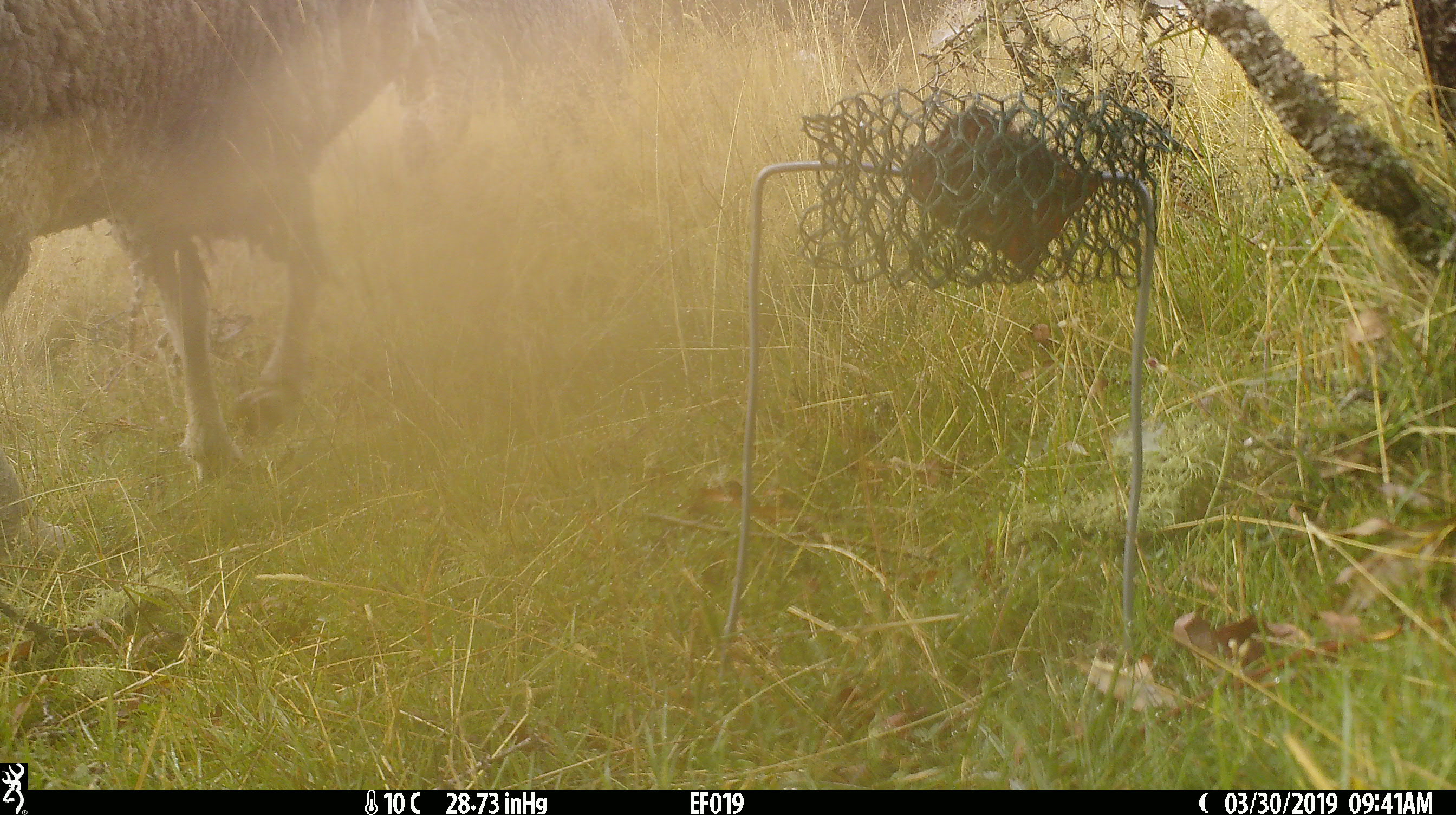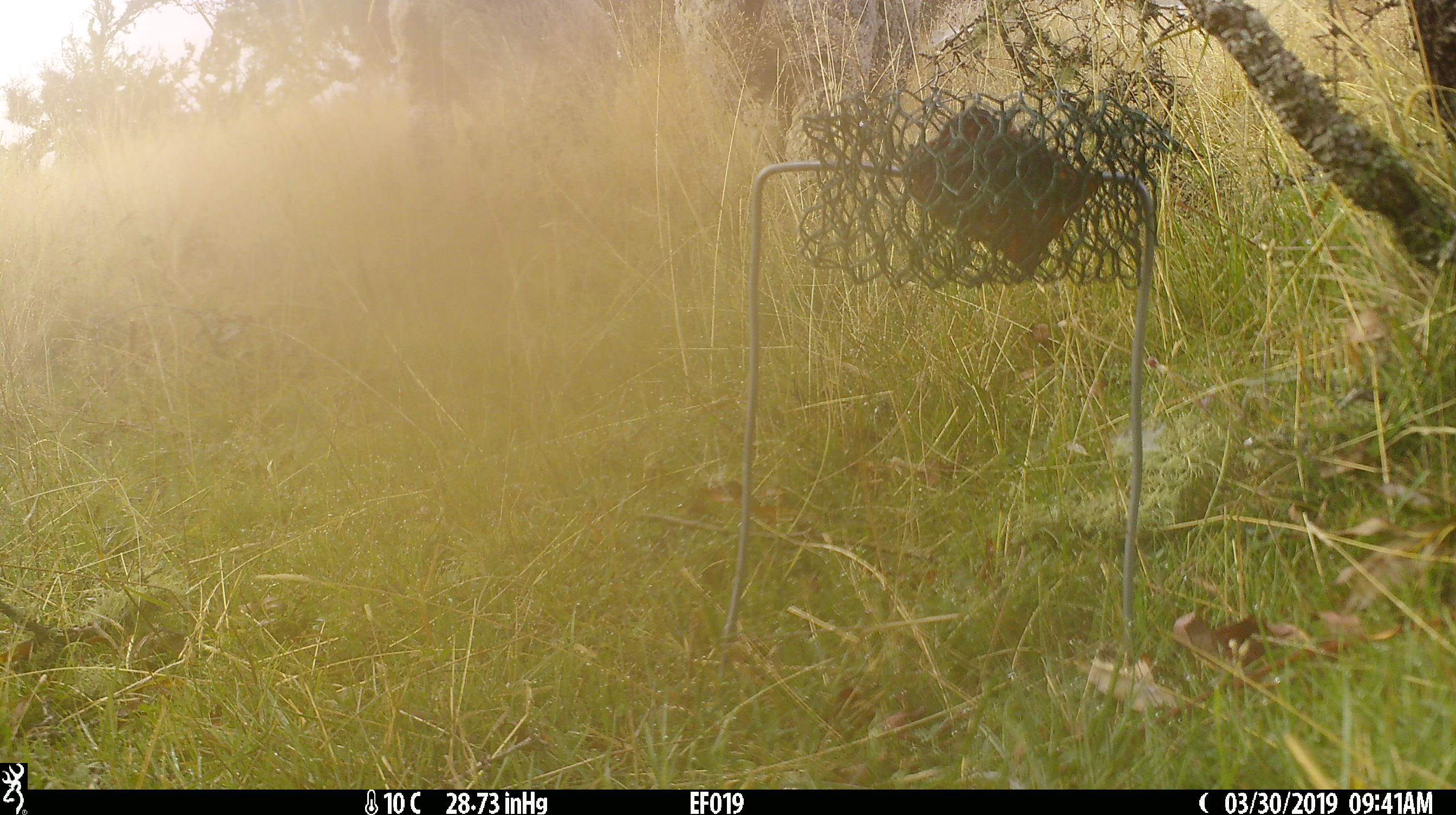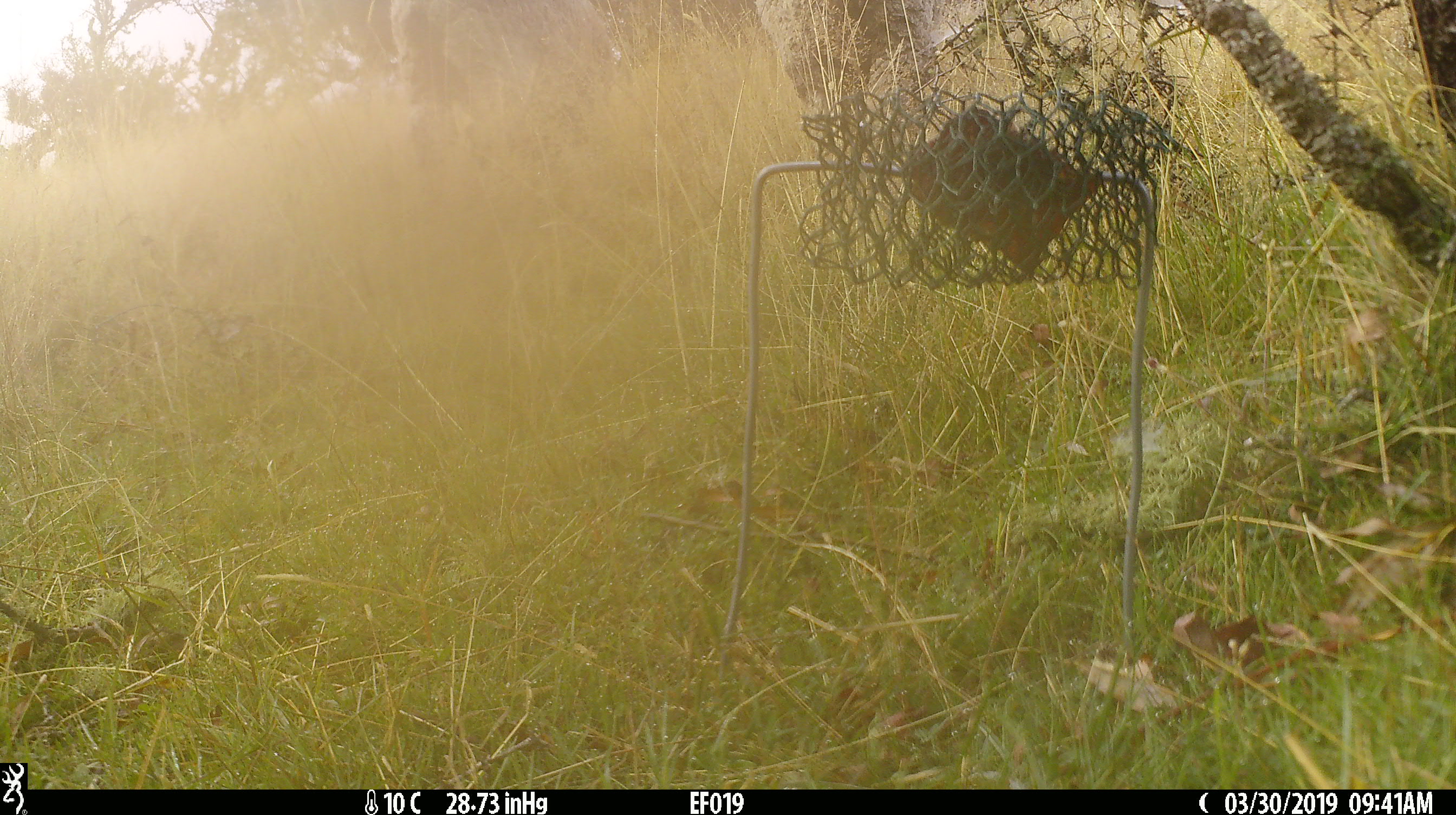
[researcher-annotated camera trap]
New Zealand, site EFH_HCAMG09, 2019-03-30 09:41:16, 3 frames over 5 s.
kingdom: Animalia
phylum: Chordata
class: Mammalia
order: Artiodactyla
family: Bovidae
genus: Ovis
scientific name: Ovis aries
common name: domestic sheep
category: sheep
Sheep (domestic sheep) (Ovis aries).